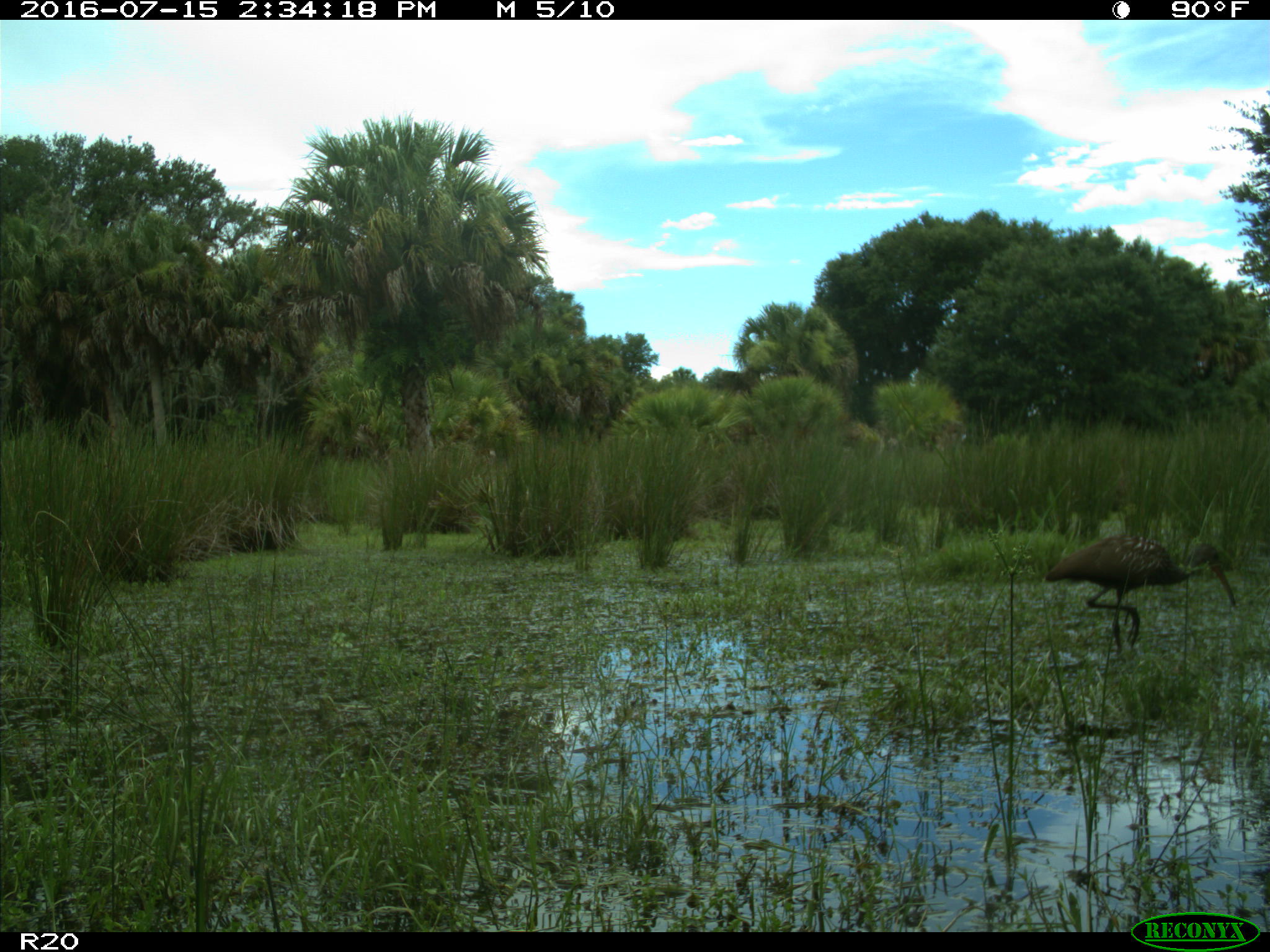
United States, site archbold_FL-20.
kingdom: Animalia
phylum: Chordata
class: Aves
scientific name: Aves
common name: birds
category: unidentified bird